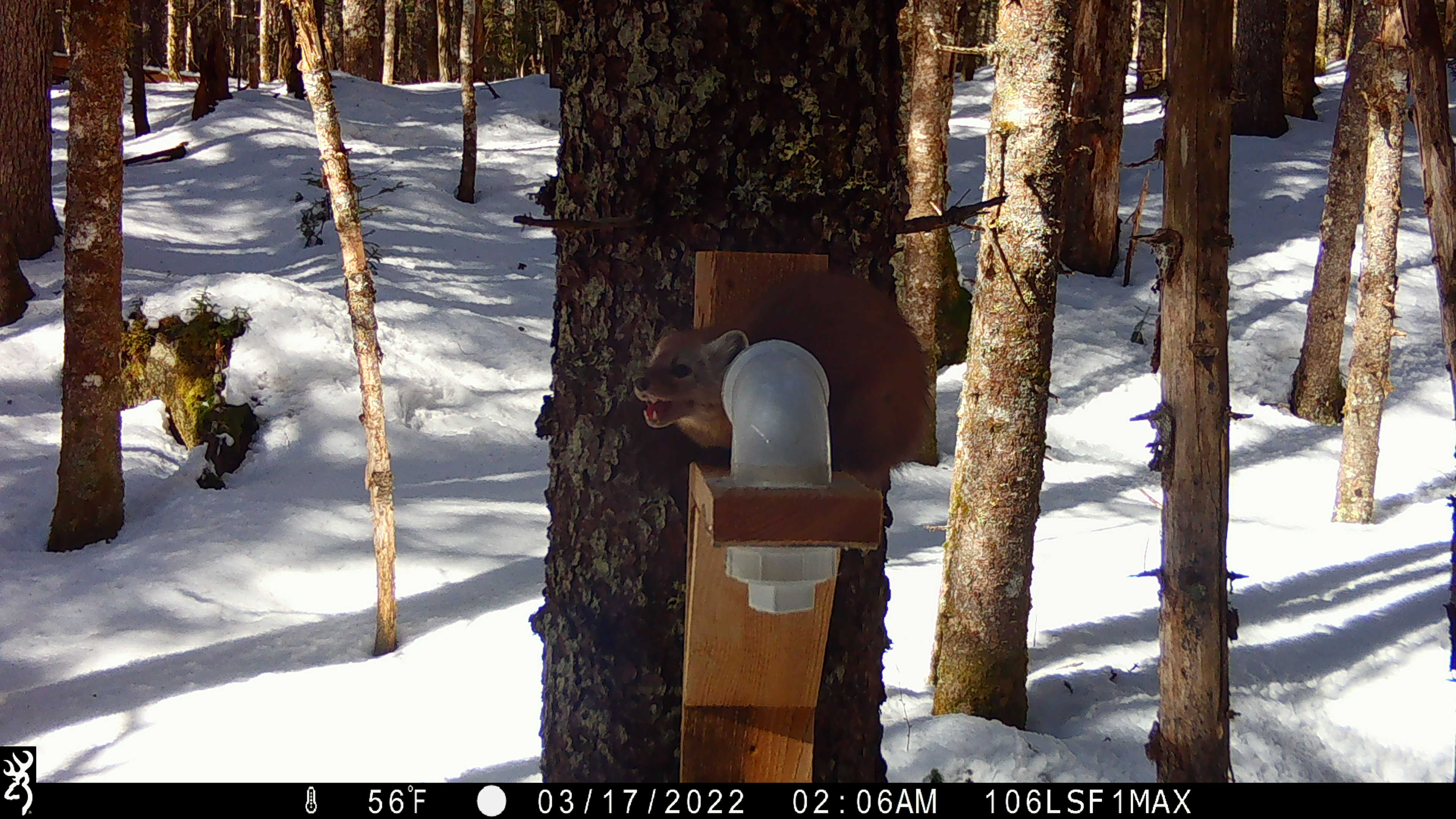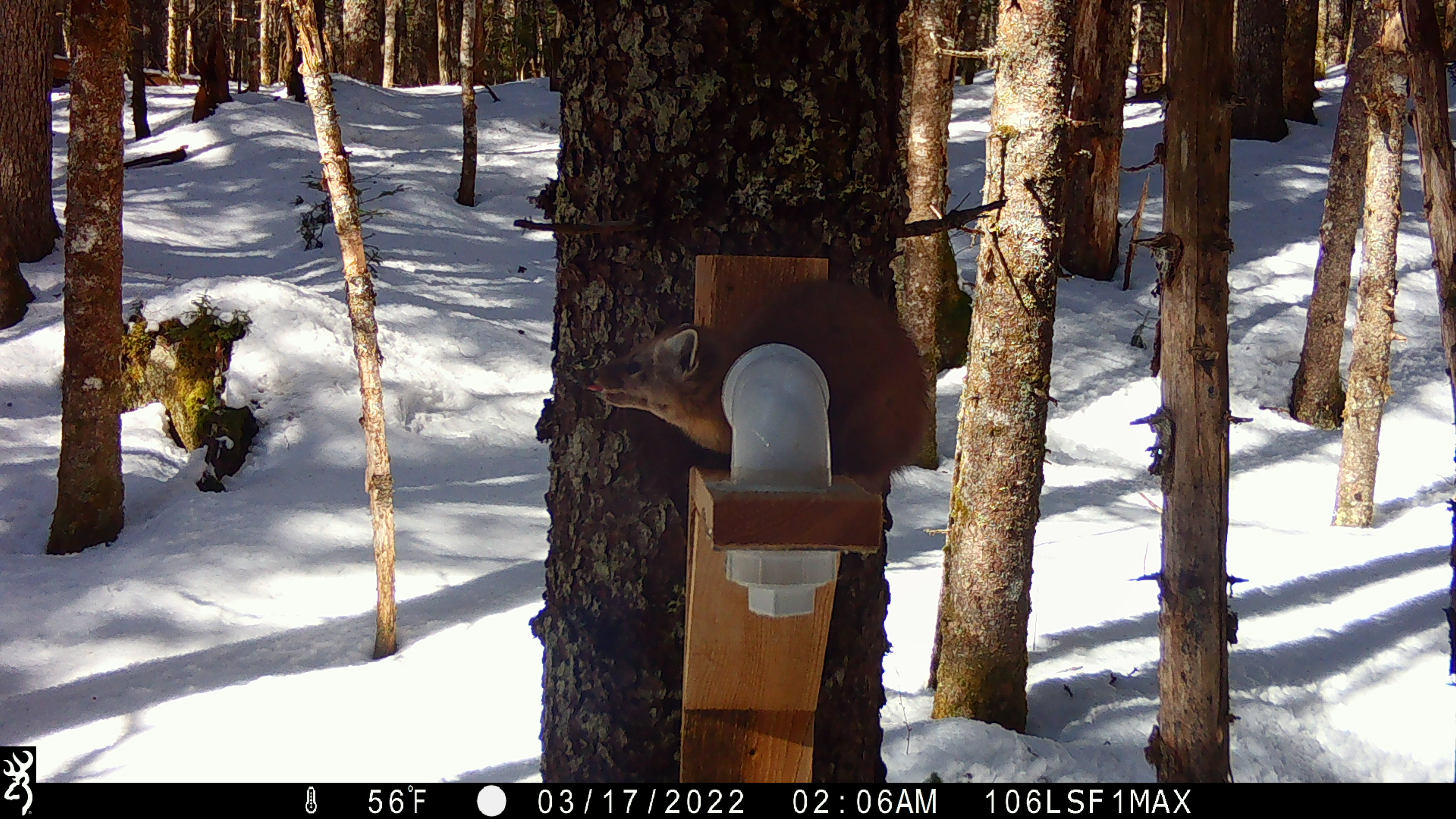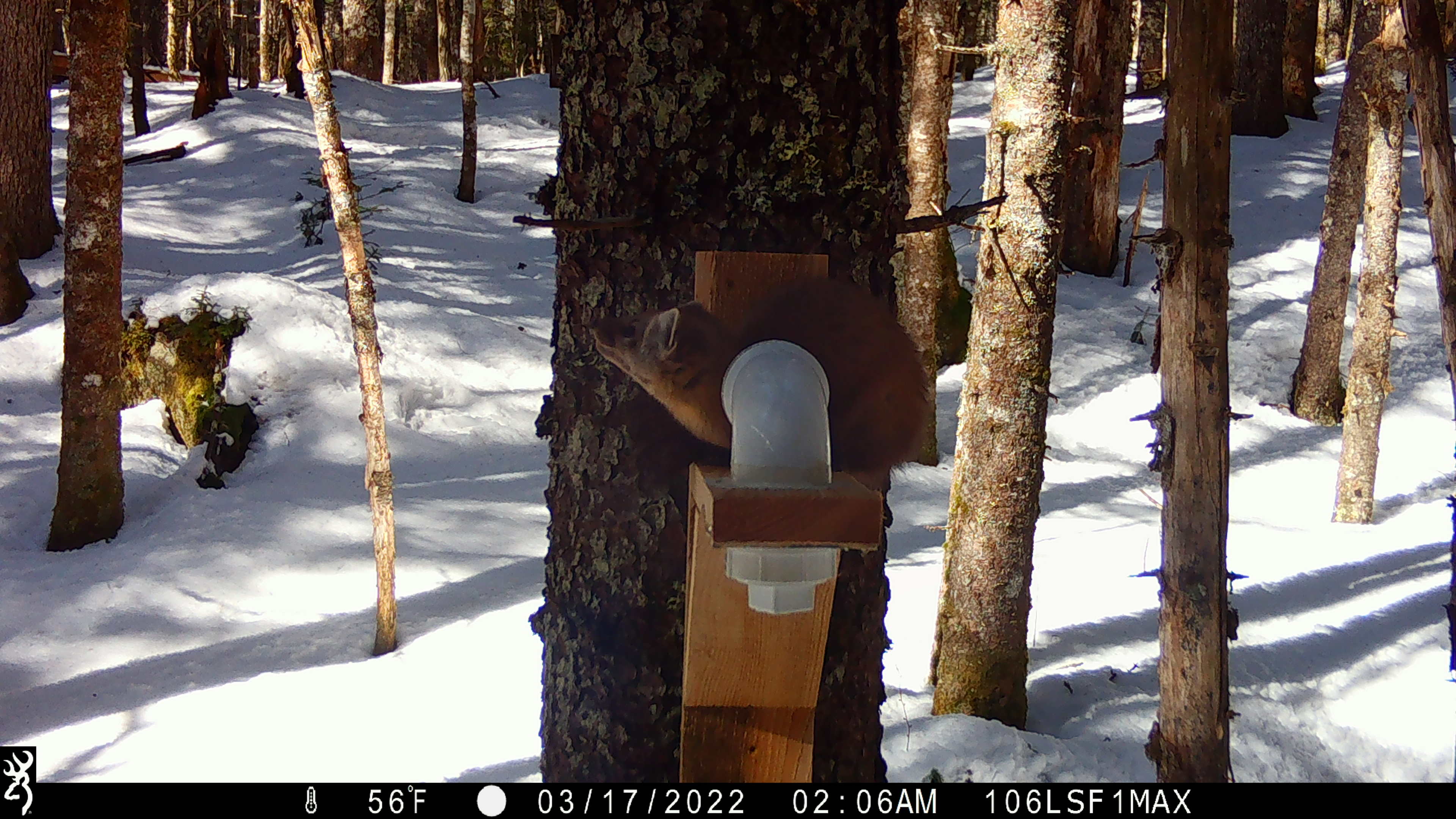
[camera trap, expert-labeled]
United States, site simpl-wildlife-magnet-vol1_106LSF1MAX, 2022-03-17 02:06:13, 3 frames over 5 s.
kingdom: Animalia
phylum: Chordata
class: Mammalia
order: Carnivora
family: Mustelidae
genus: Martes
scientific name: Martes americana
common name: american marten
American marten (Martes americana).